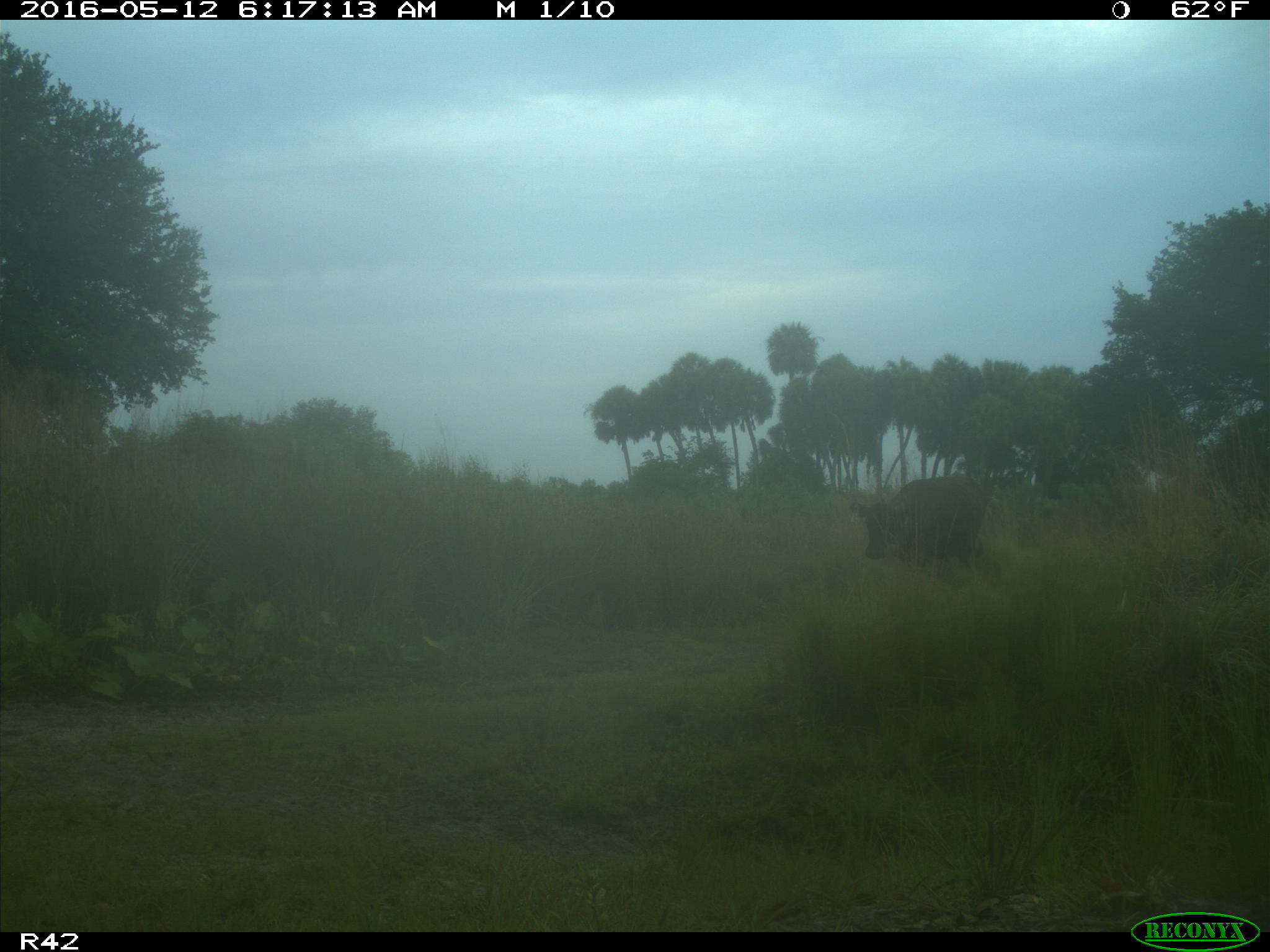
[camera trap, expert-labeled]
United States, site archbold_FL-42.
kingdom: Animalia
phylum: Chordata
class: Mammalia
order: Artiodactyla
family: Bovidae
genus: Bos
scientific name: Bos taurus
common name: domestic cow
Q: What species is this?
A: Bos taurus (domestic cow).